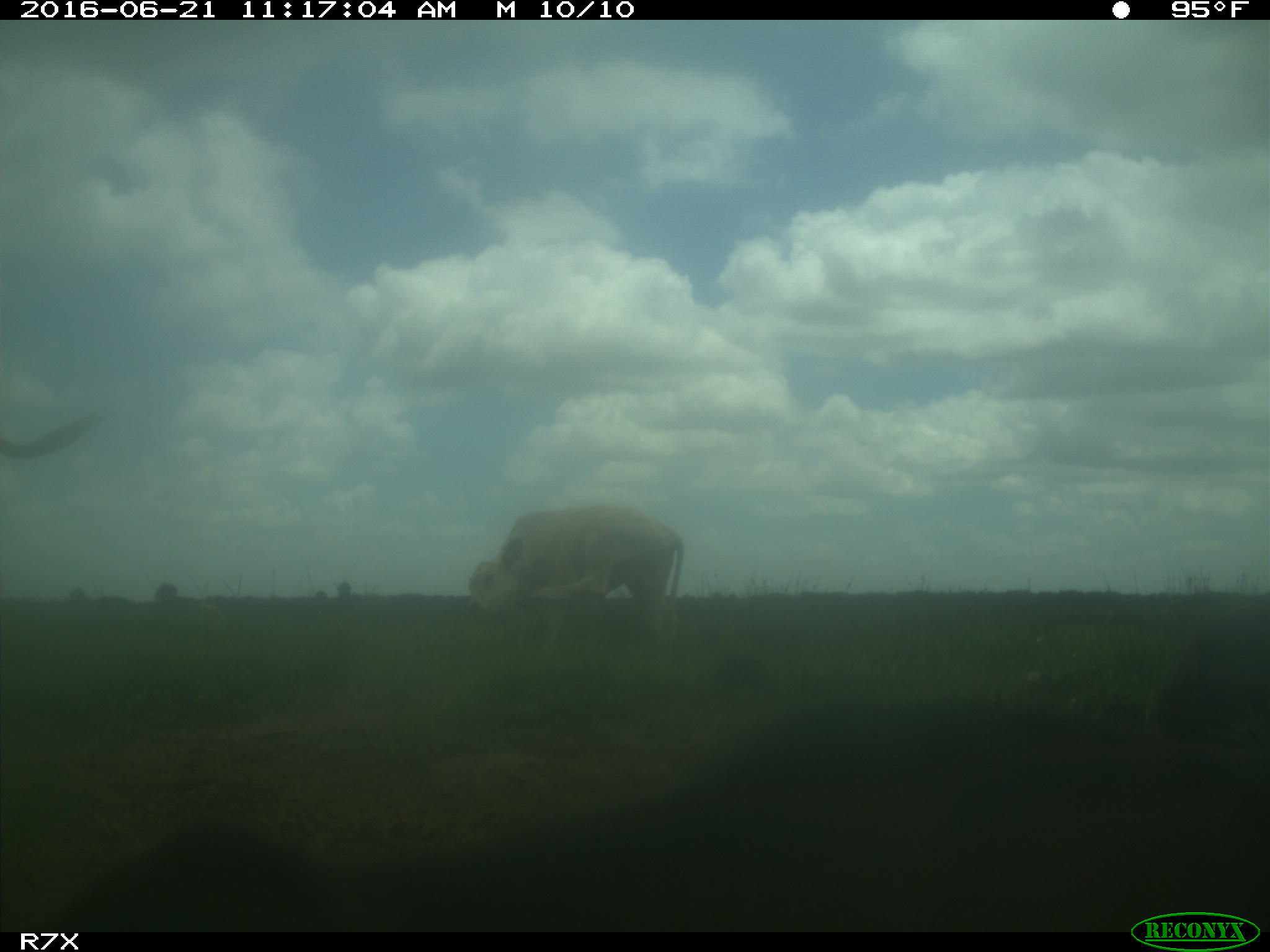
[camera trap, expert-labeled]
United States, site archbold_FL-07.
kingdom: Animalia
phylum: Chordata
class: Mammalia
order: Artiodactyla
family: Bovidae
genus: Bos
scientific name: Bos taurus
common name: domestic cow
Bos taurus (domestic cow).